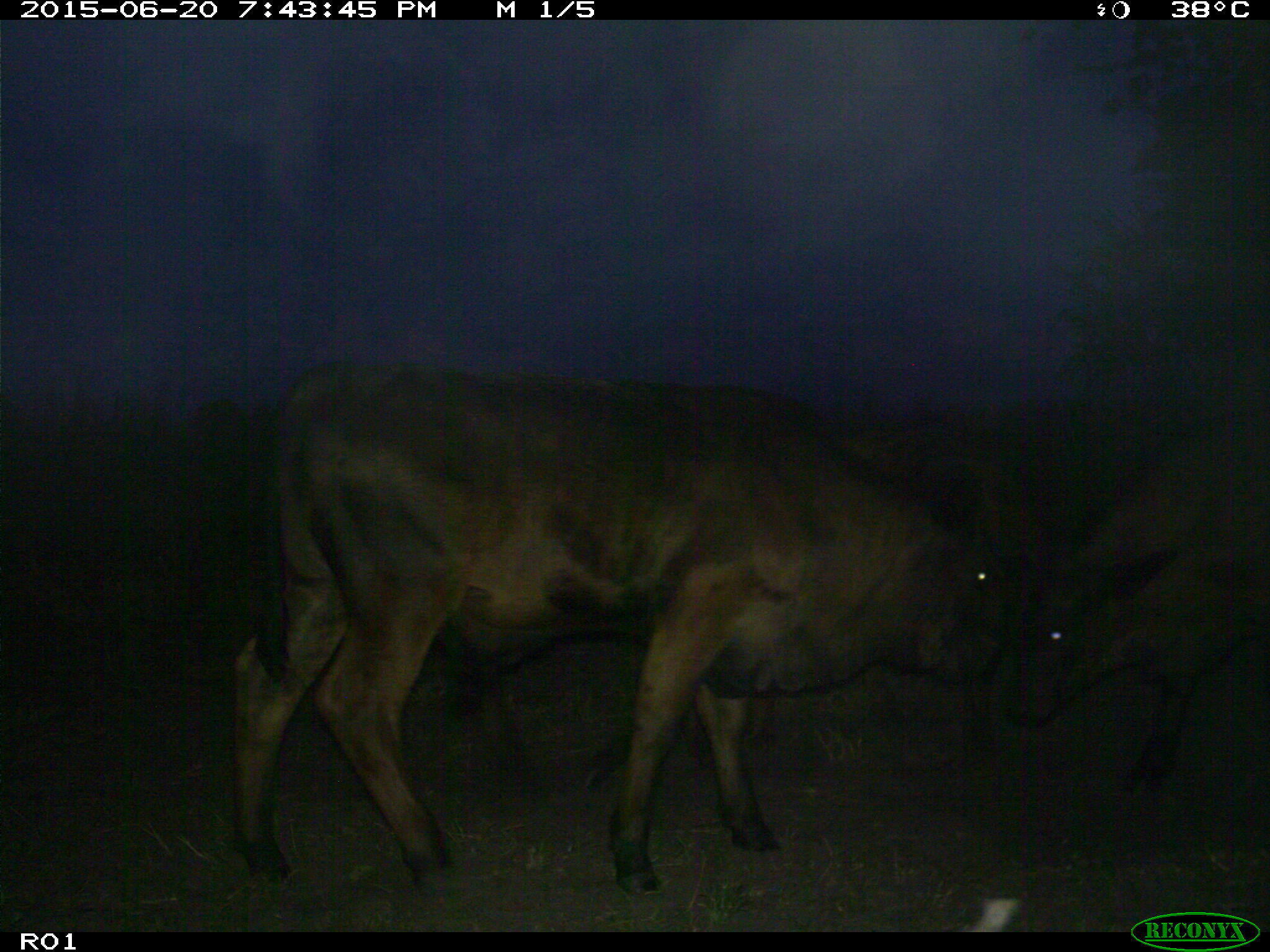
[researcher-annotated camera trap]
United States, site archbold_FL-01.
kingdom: Animalia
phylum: Chordata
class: Mammalia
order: Artiodactyla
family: Bovidae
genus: Bos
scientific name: Bos taurus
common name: domestic cow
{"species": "Bos taurus (domestic cow)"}